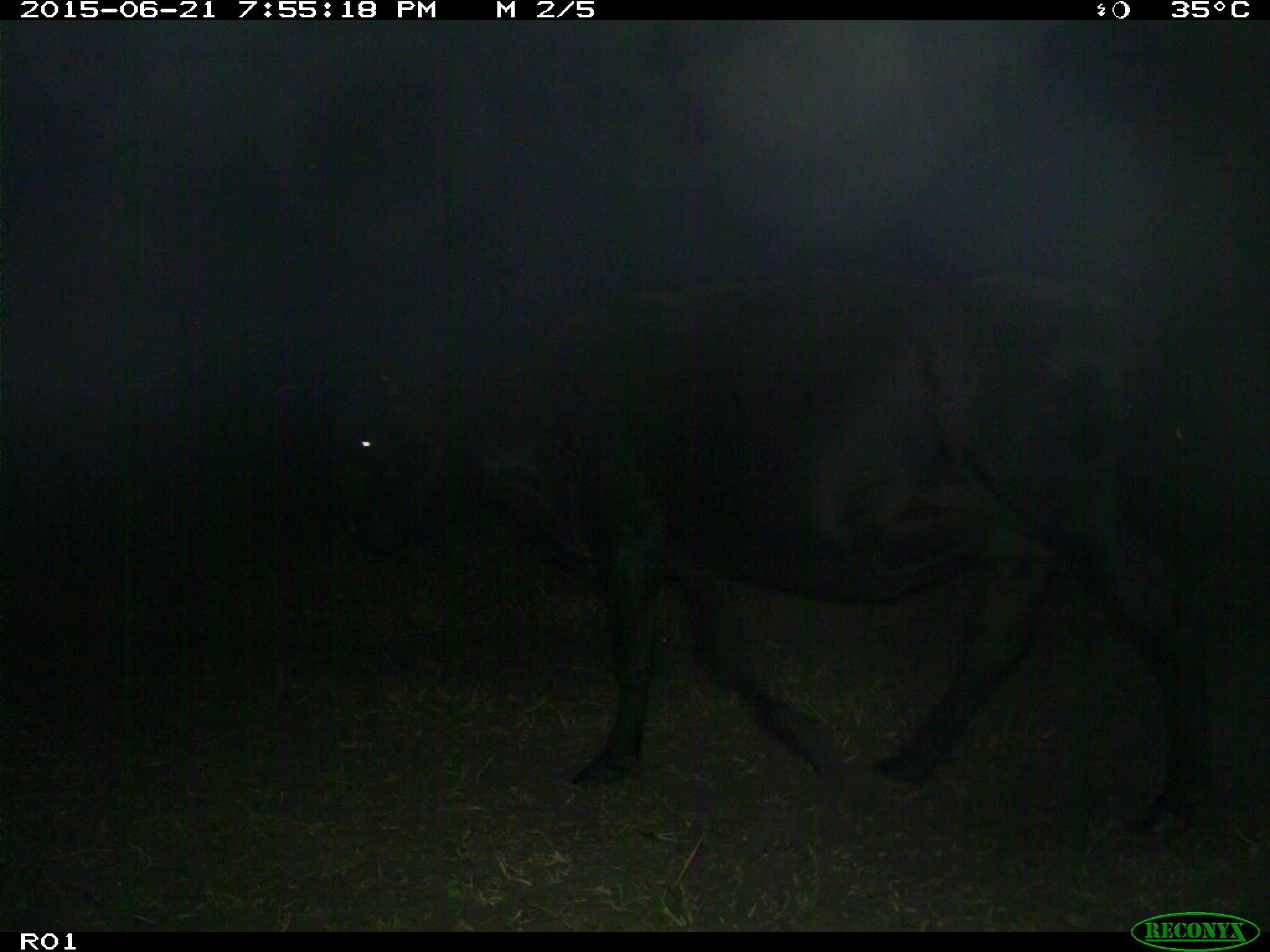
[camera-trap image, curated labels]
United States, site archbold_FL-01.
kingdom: Animalia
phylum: Chordata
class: Mammalia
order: Artiodactyla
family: Bovidae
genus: Bos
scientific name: Bos taurus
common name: domestic cow